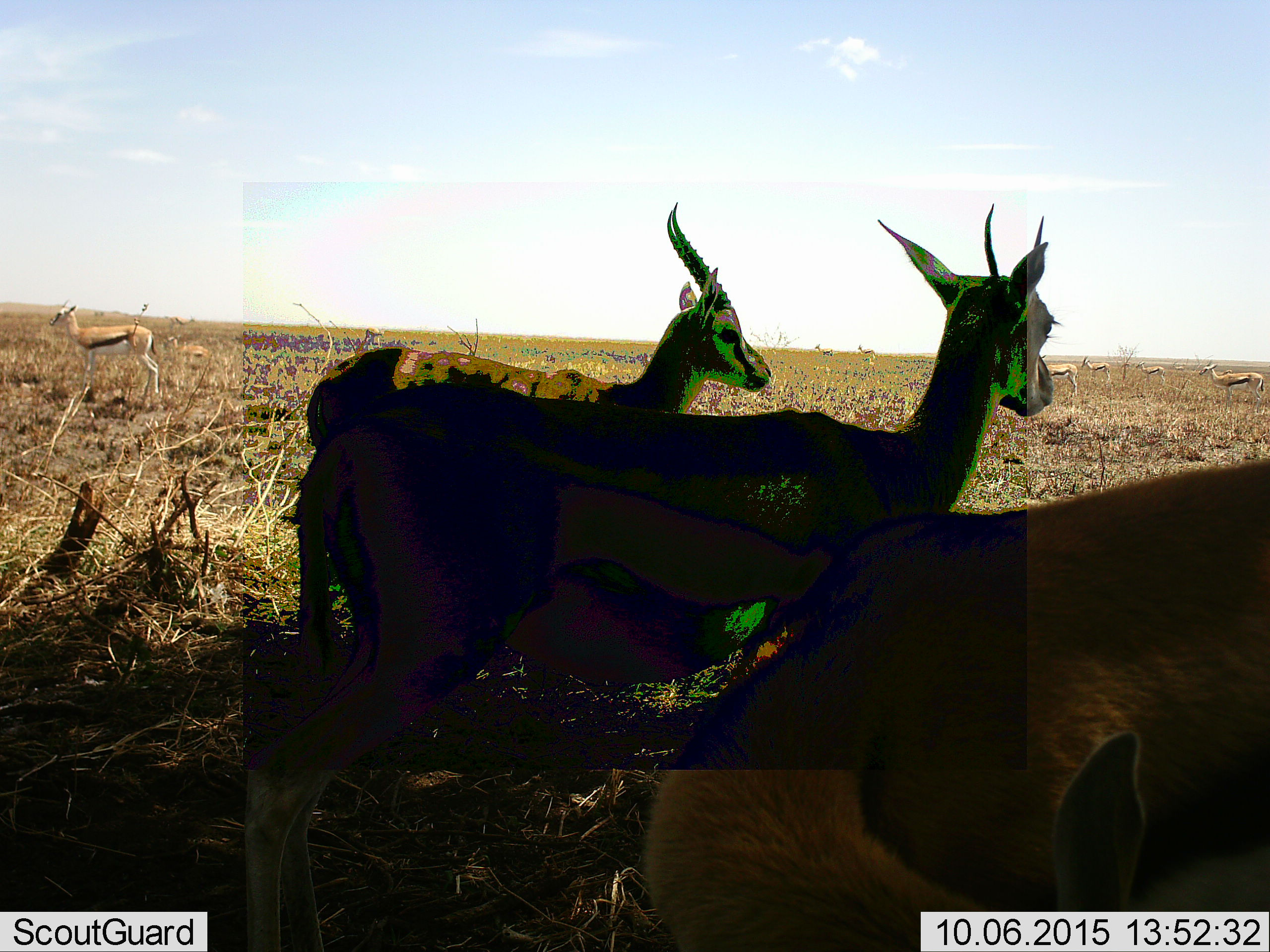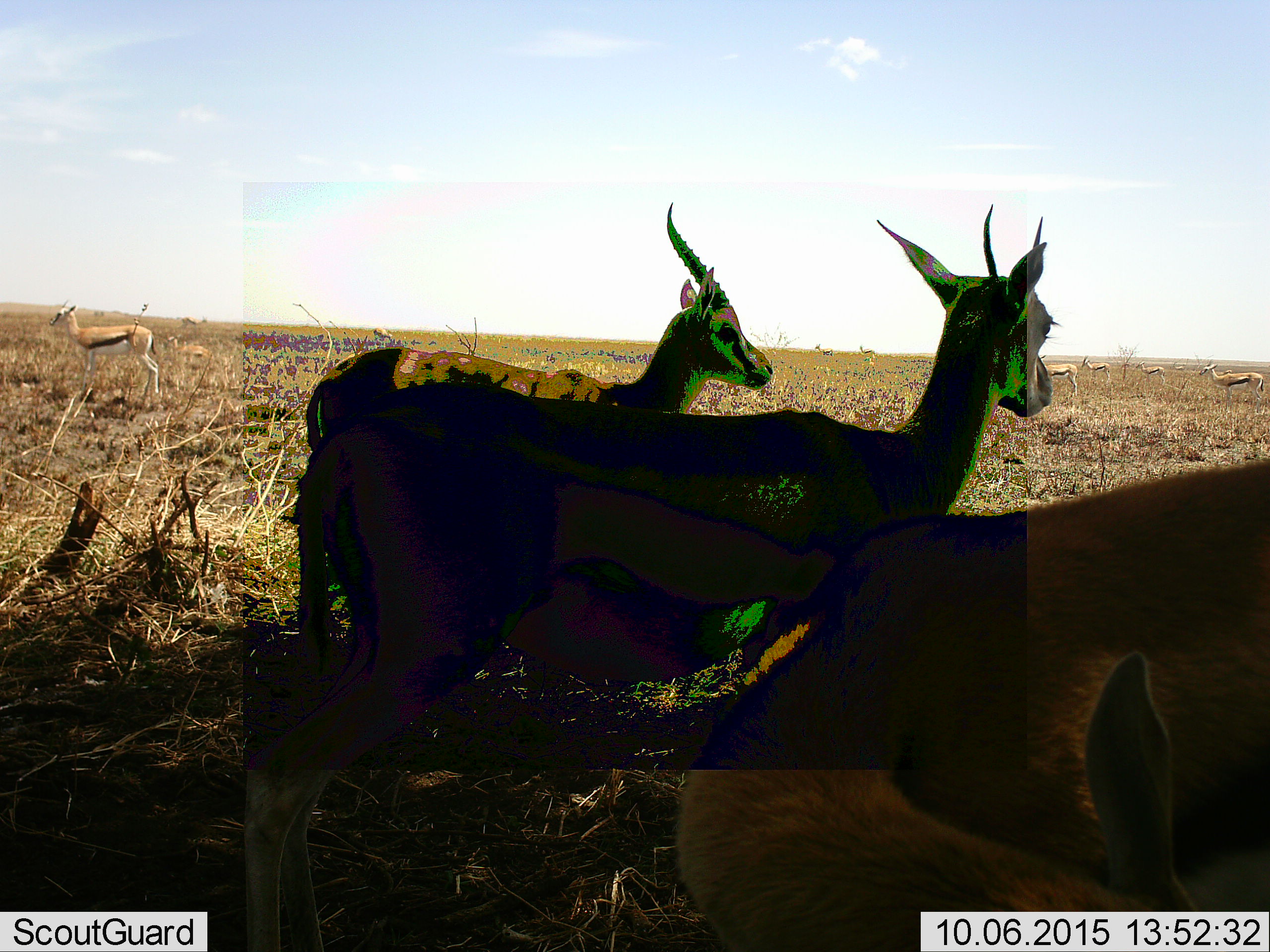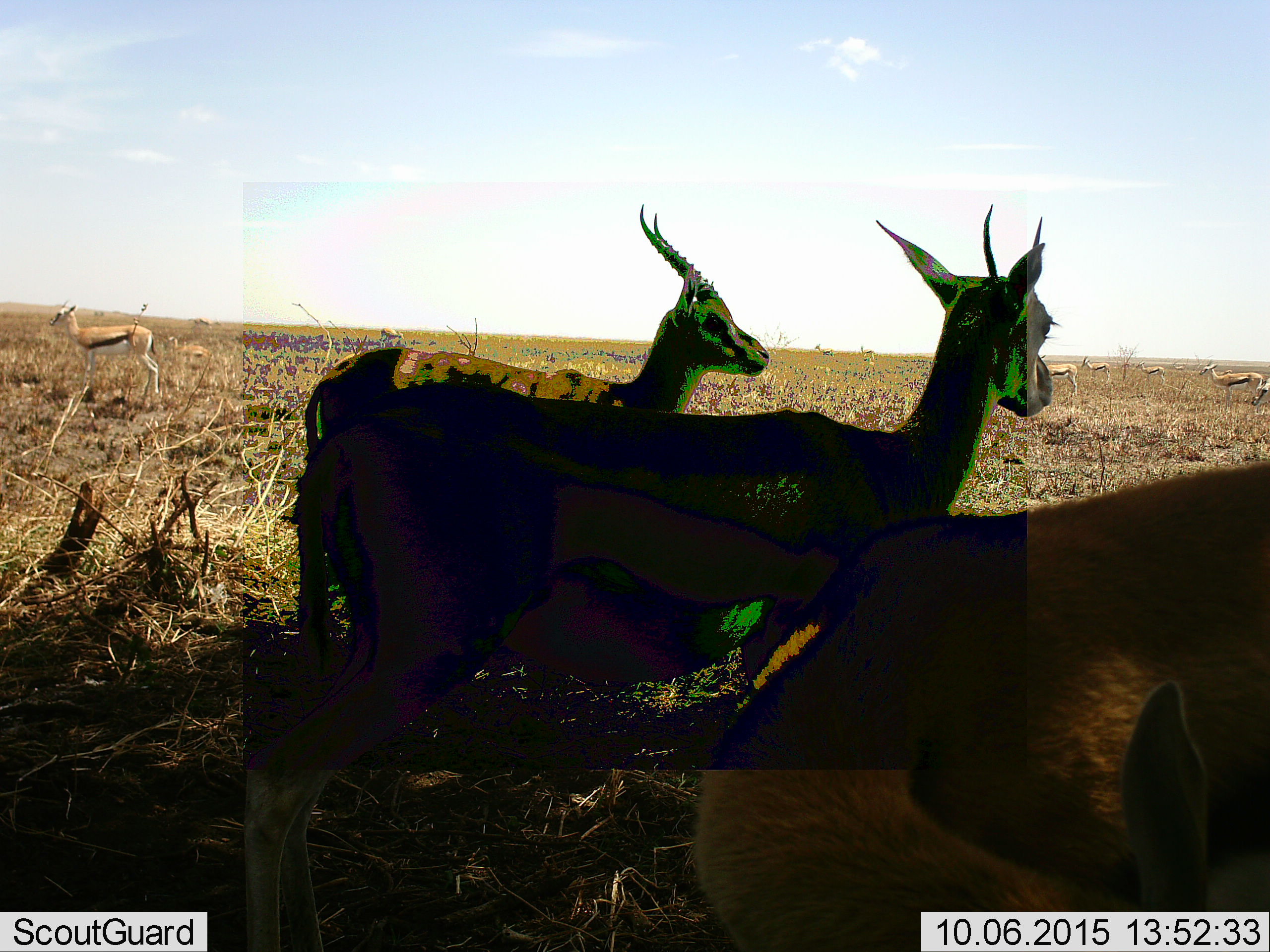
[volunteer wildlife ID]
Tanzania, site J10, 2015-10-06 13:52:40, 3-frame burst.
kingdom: Animalia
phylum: Chordata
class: Mammalia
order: Artiodactyla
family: Bovidae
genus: Eudorcas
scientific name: Eudorcas thomsonii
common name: thomson's gazelle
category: gazellethomsons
Gazellethomsons (thomson's gazelle) (Eudorcas thomsonii), count 11-50. Behavior (volunteer vote fractions): standing 100%, resting 14%, moving 14%, interacting 0%. Young present (vote fraction): 0%. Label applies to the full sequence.